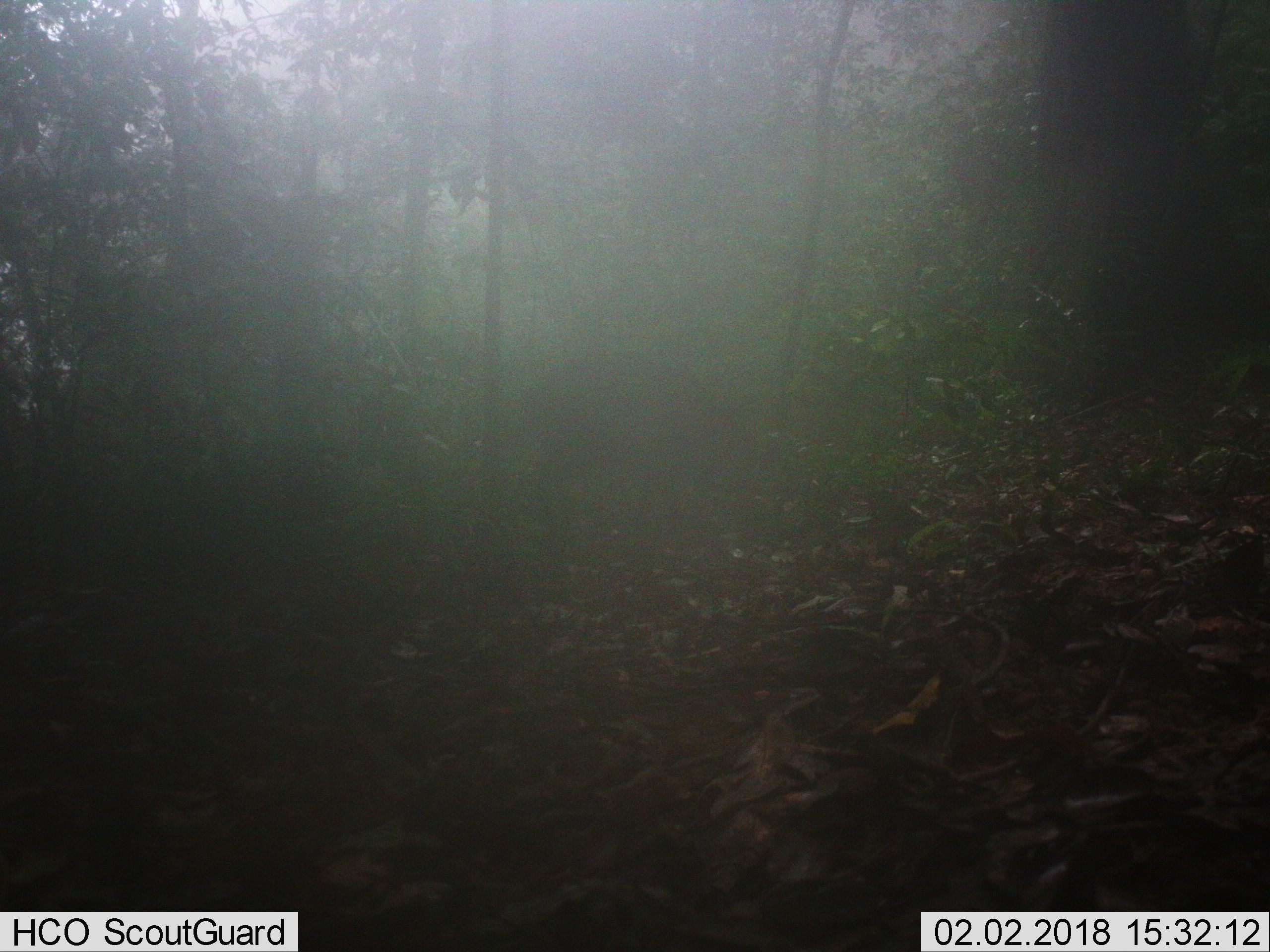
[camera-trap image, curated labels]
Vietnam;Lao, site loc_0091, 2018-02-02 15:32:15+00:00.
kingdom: Animalia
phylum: Chordata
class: Mammalia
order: Artiodactyla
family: Suidae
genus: Sus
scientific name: Sus scrofa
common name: eurasian wild pig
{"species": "eurasian wild pig (Sus scrofa)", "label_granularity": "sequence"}